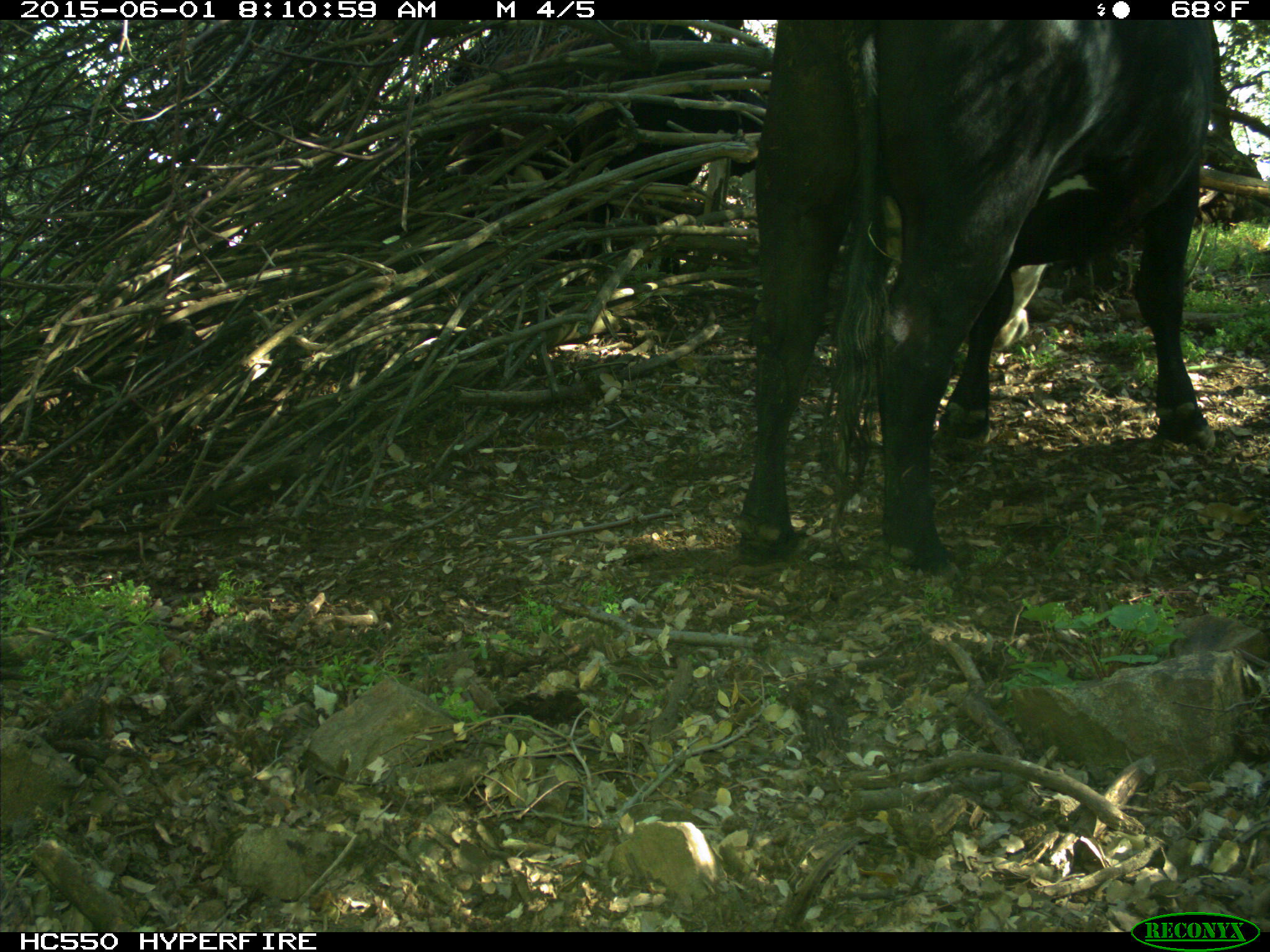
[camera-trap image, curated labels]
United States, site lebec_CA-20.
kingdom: Animalia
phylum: Chordata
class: Mammalia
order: Artiodactyla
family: Bovidae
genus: Bos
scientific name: Bos taurus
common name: domestic cow